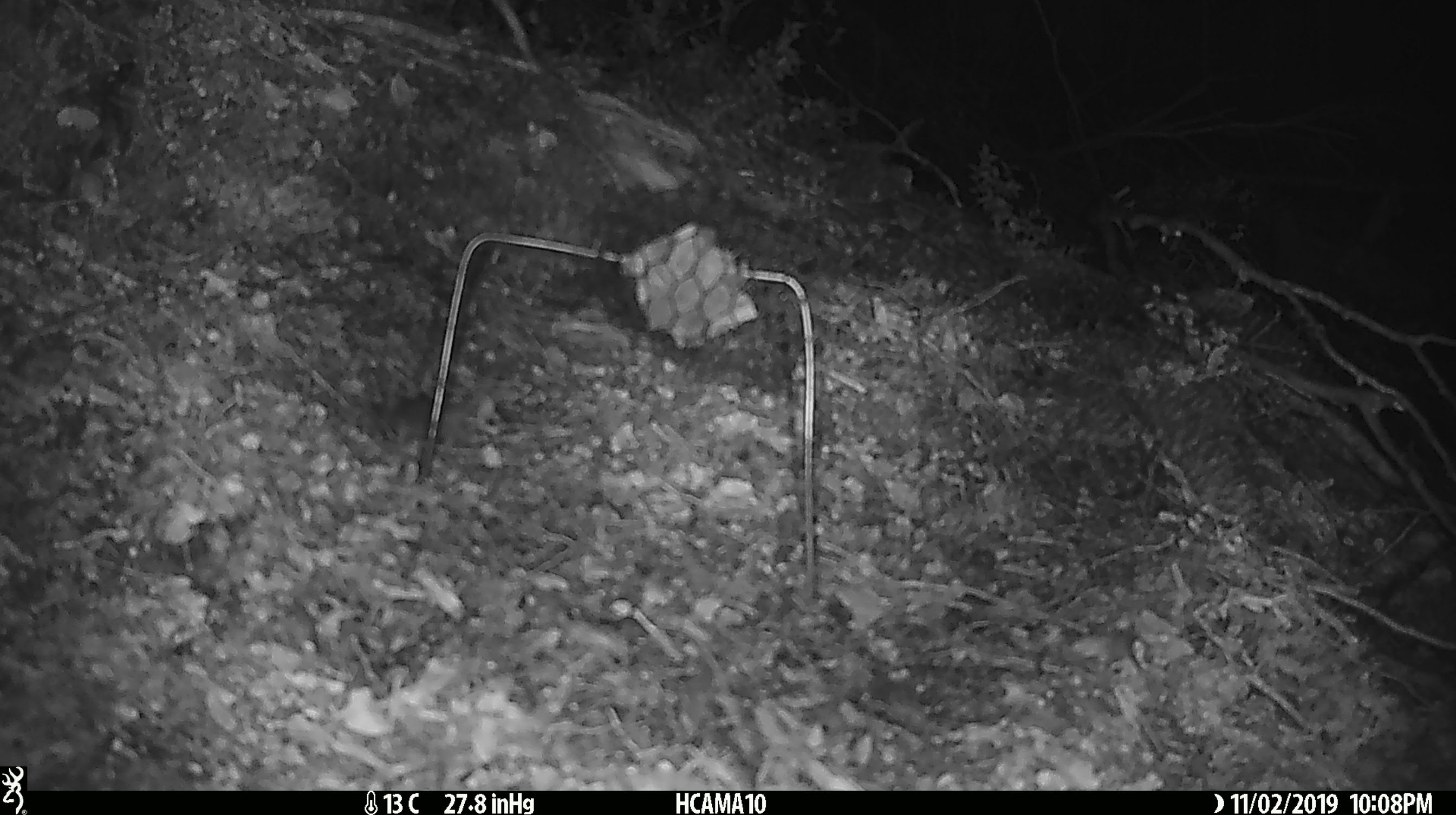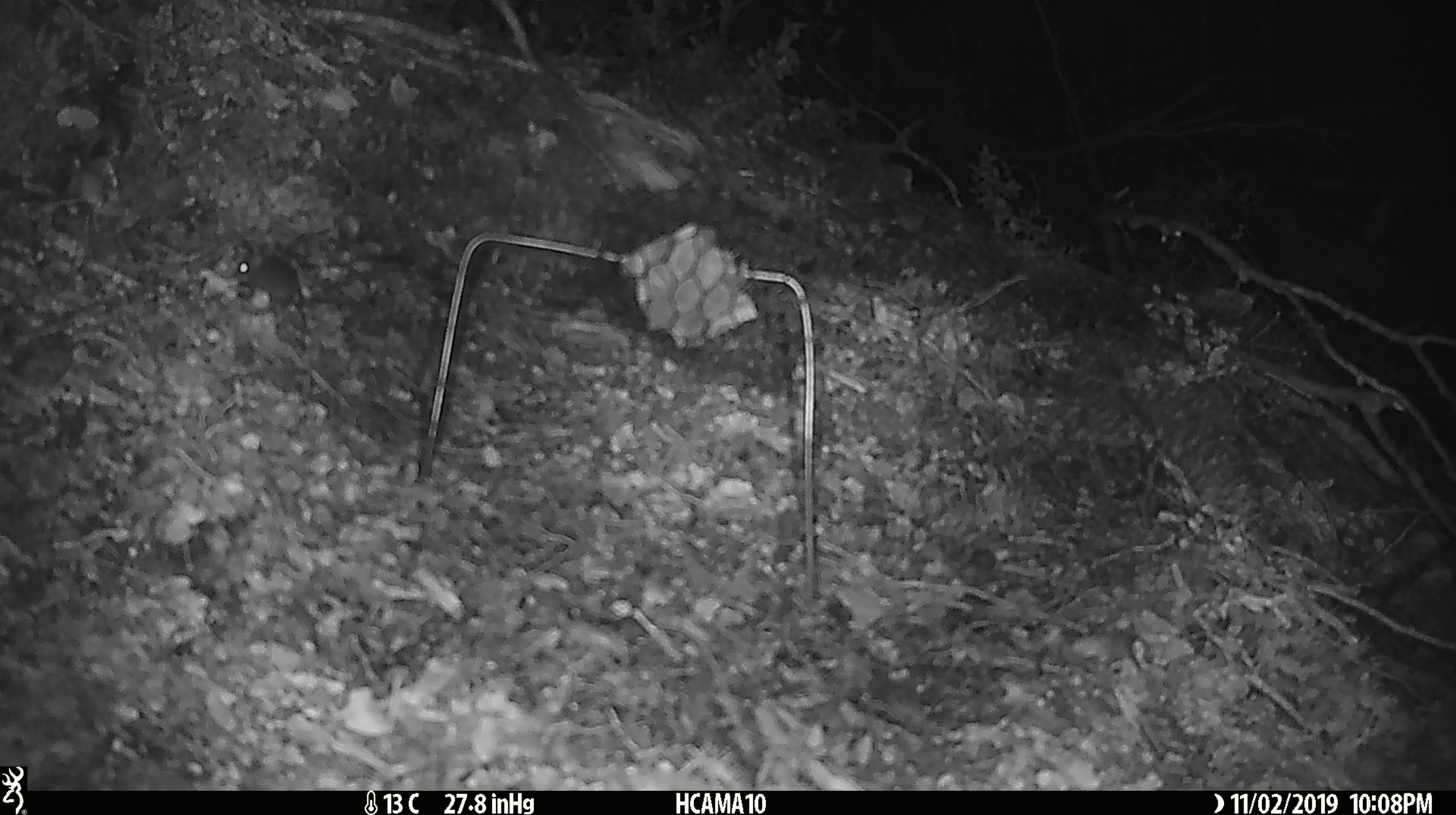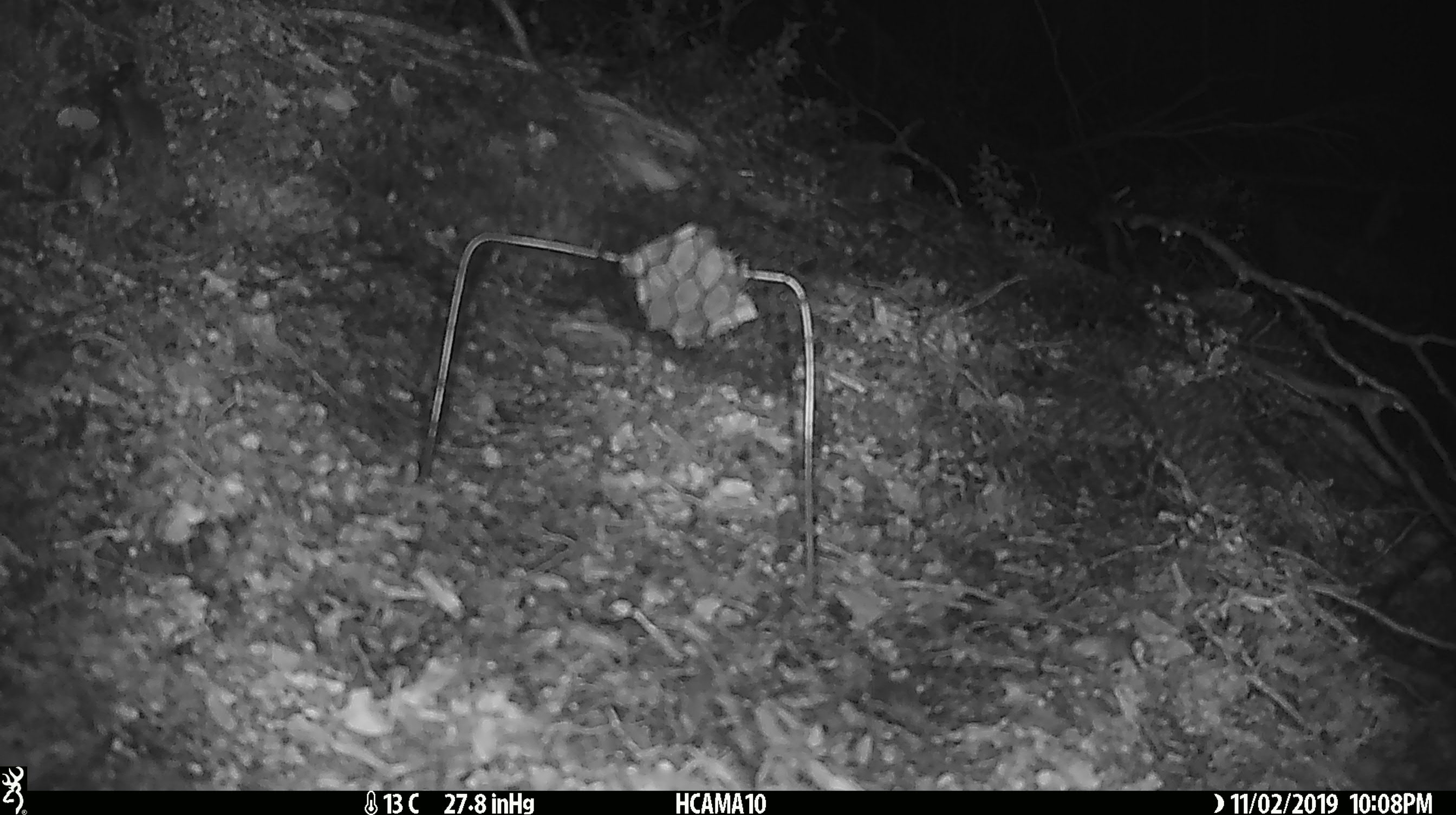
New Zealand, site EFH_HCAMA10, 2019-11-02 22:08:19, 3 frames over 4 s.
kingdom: Animalia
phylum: Chordata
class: Mammalia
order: Rodentia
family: Muridae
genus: Mus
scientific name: Mus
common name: mouse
Mouse (Mus).